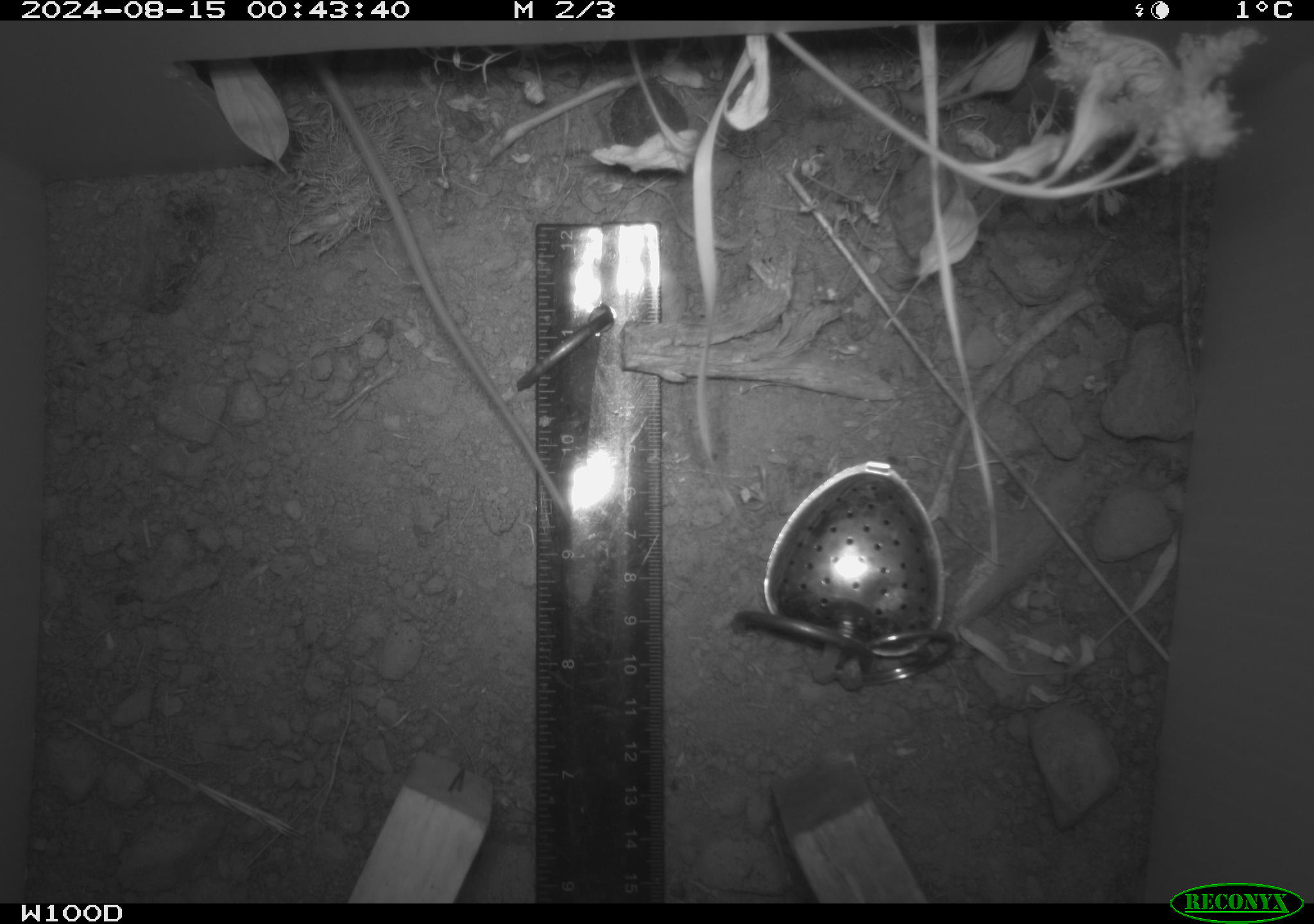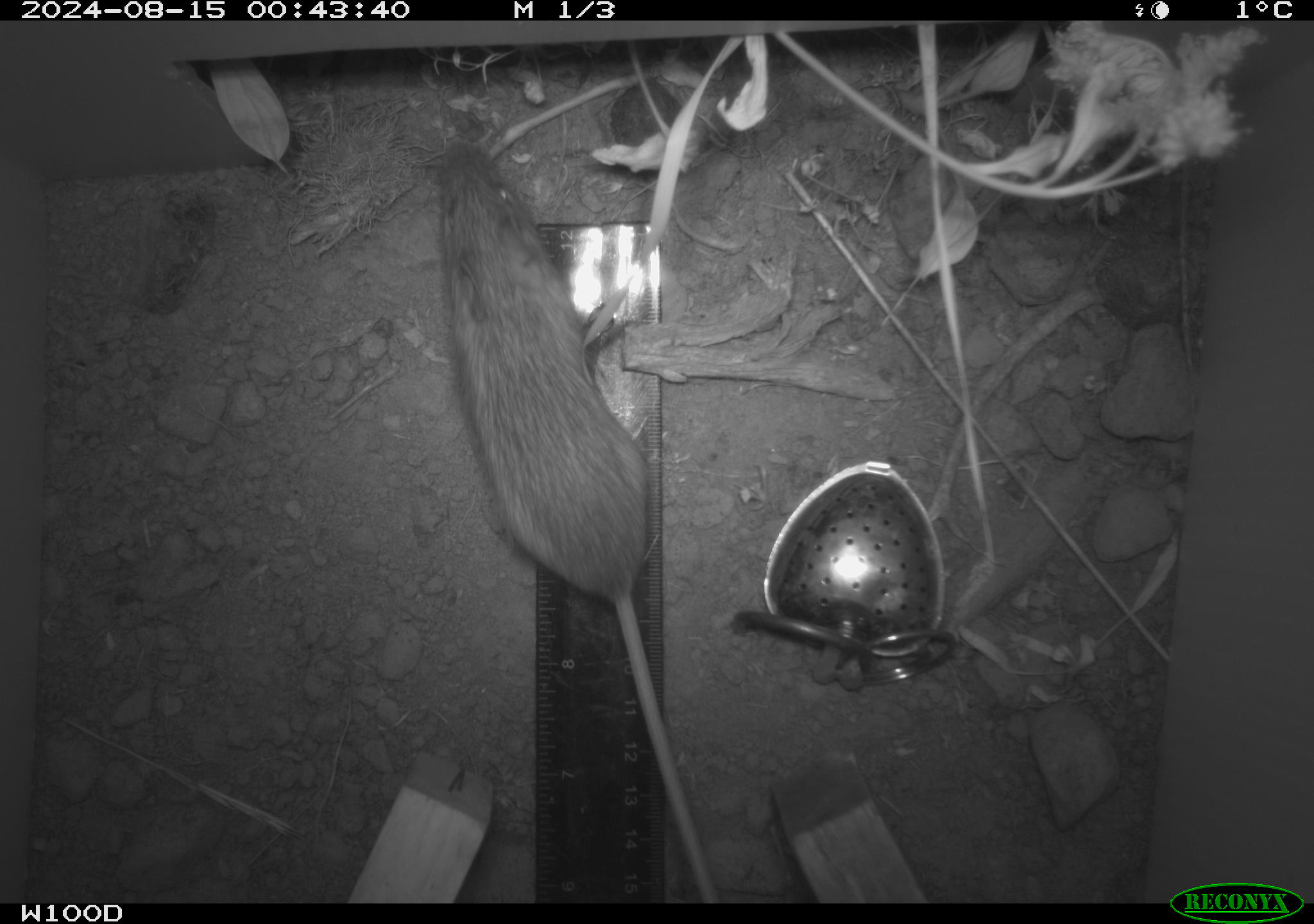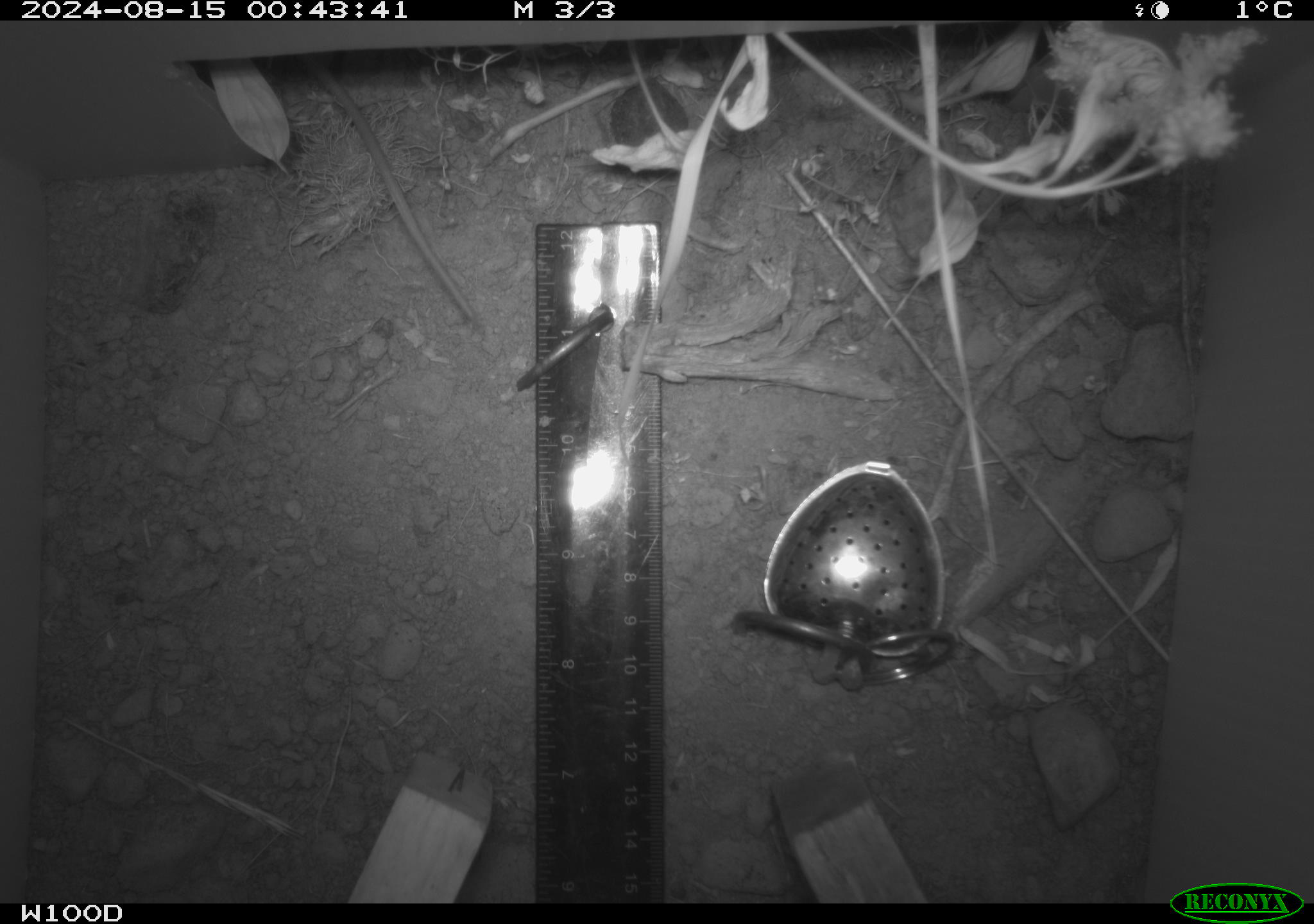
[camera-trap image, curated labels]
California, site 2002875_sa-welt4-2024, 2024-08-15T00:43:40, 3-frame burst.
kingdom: Animalia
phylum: Chordata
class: Mammalia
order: Rodentia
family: Zapodidae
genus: Zapus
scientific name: Zapus princeps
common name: pacific jumping mouse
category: south-western jumping mouse